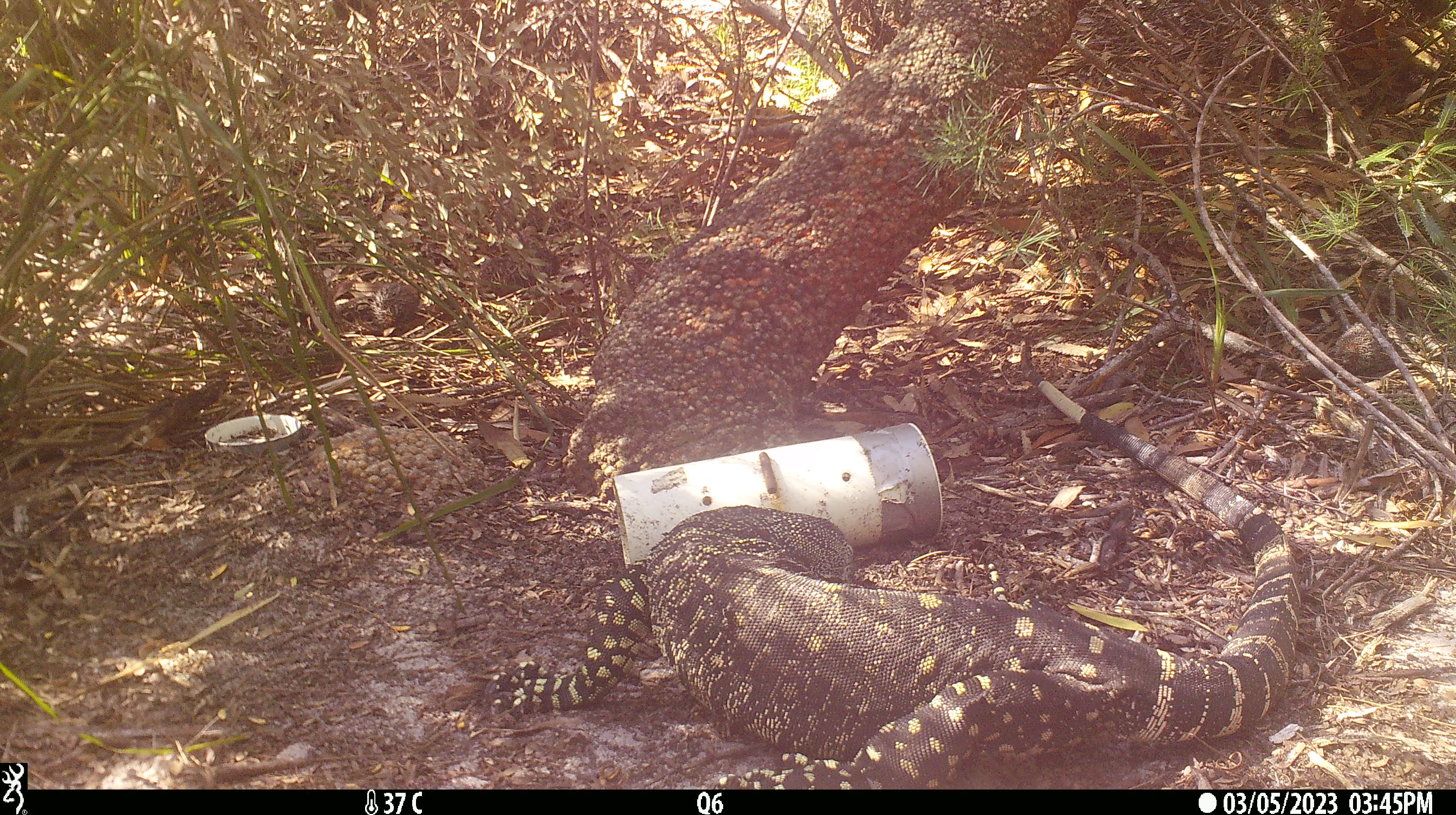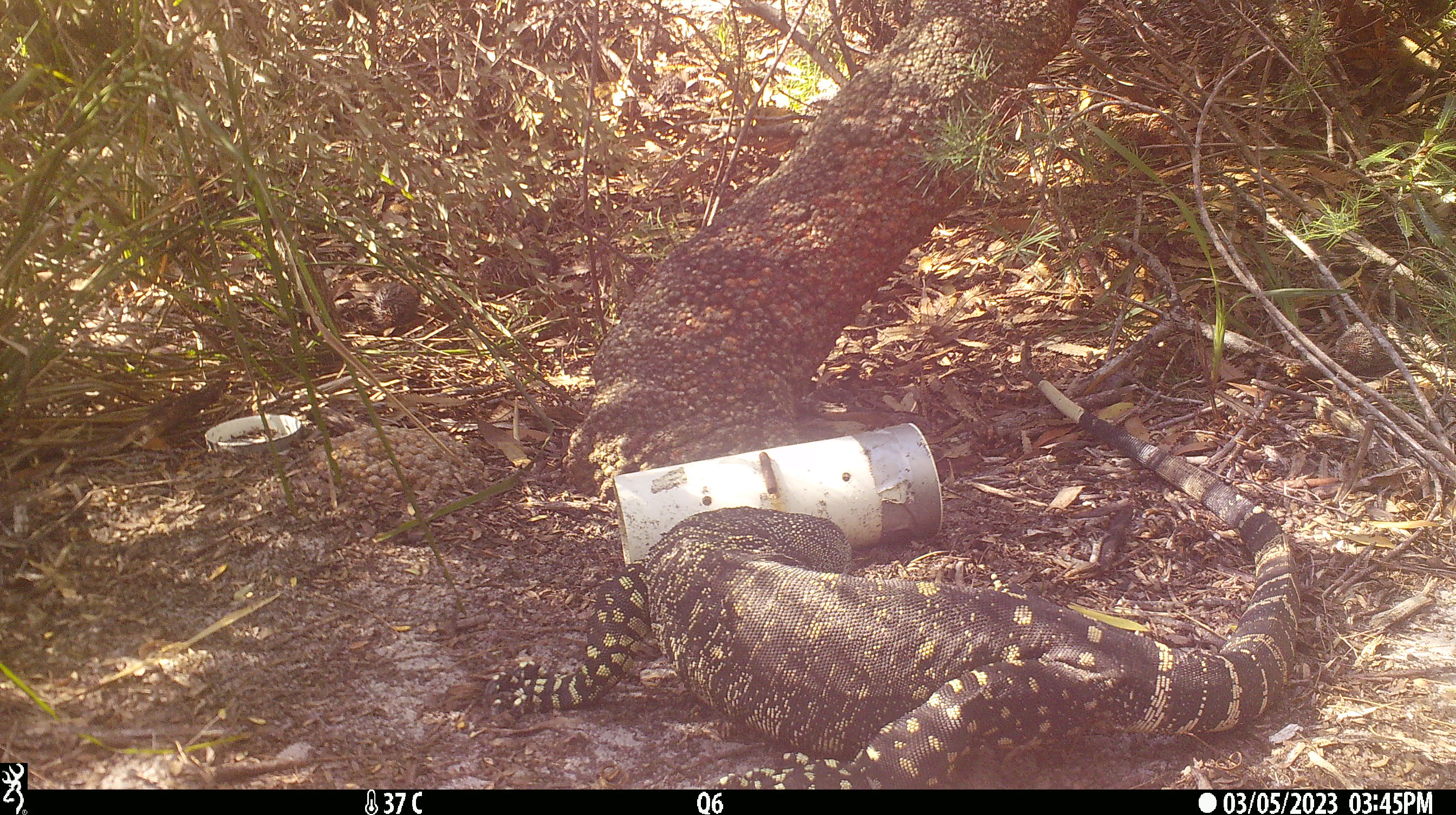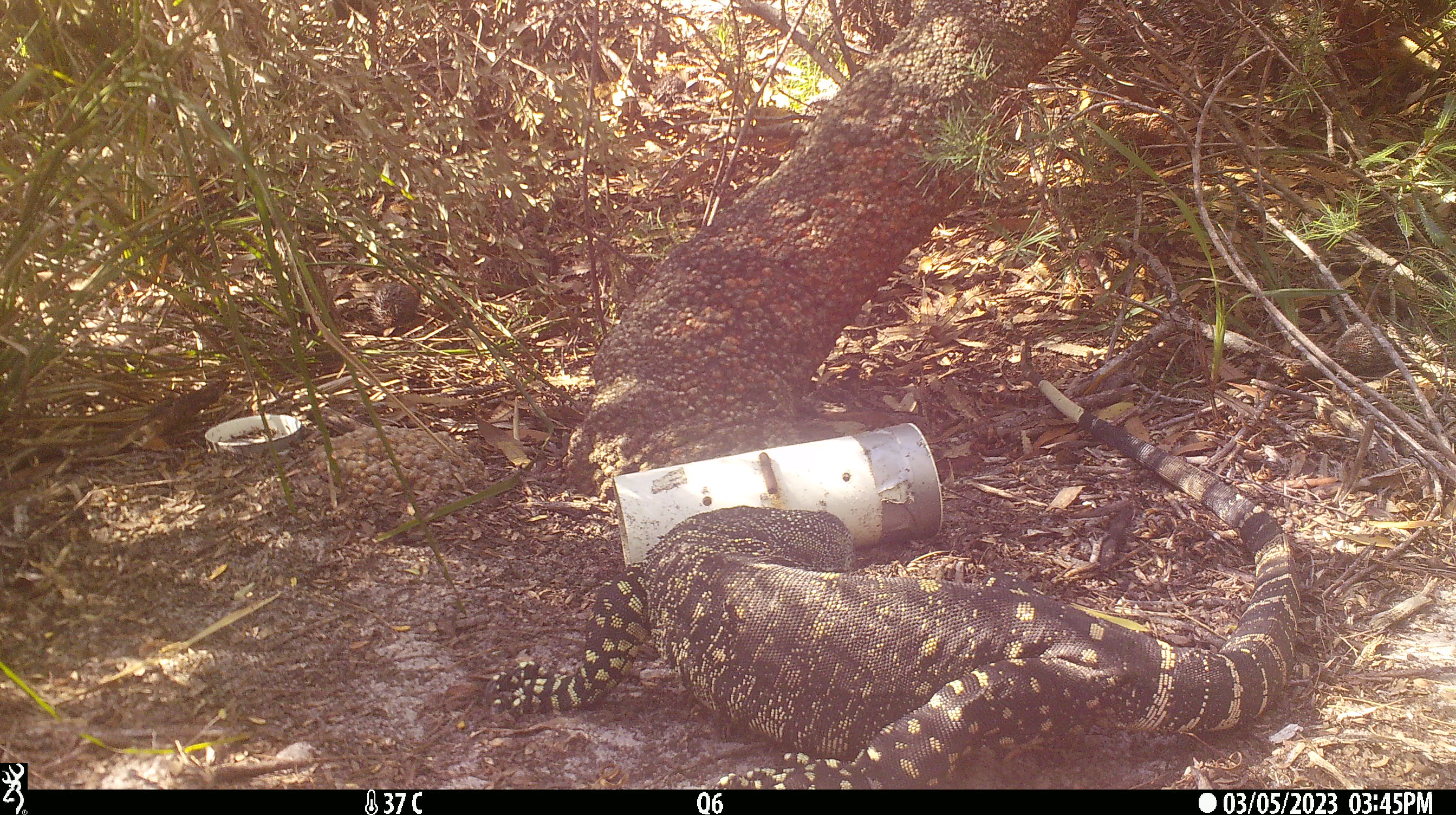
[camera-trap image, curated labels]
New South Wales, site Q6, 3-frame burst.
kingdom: Animalia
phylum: Chordata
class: Reptilia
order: Squamata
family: Varanidae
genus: Varanus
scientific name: Varanus varius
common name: lace monitor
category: goanna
Goanna (lace monitor) (Varanus varius).